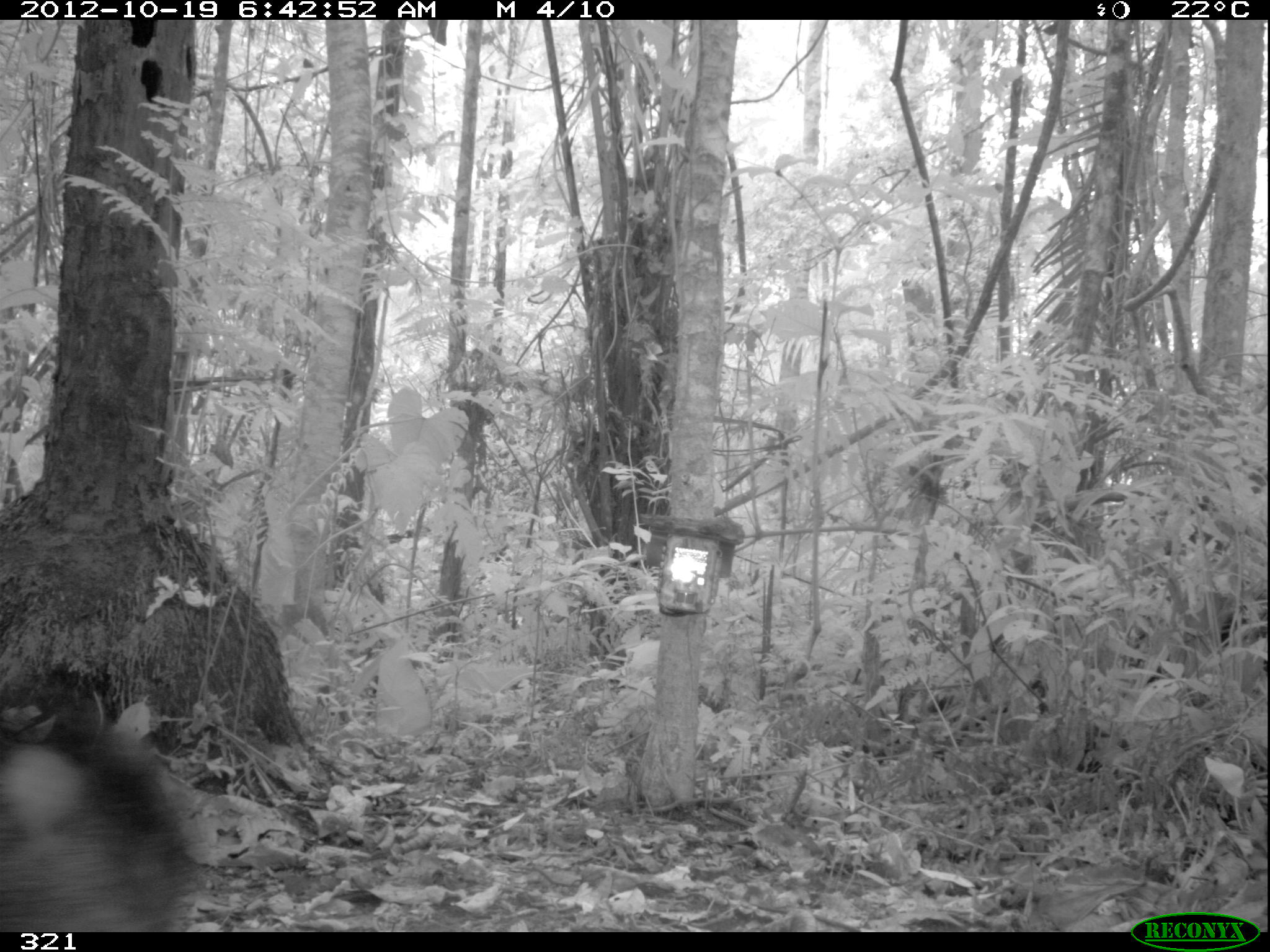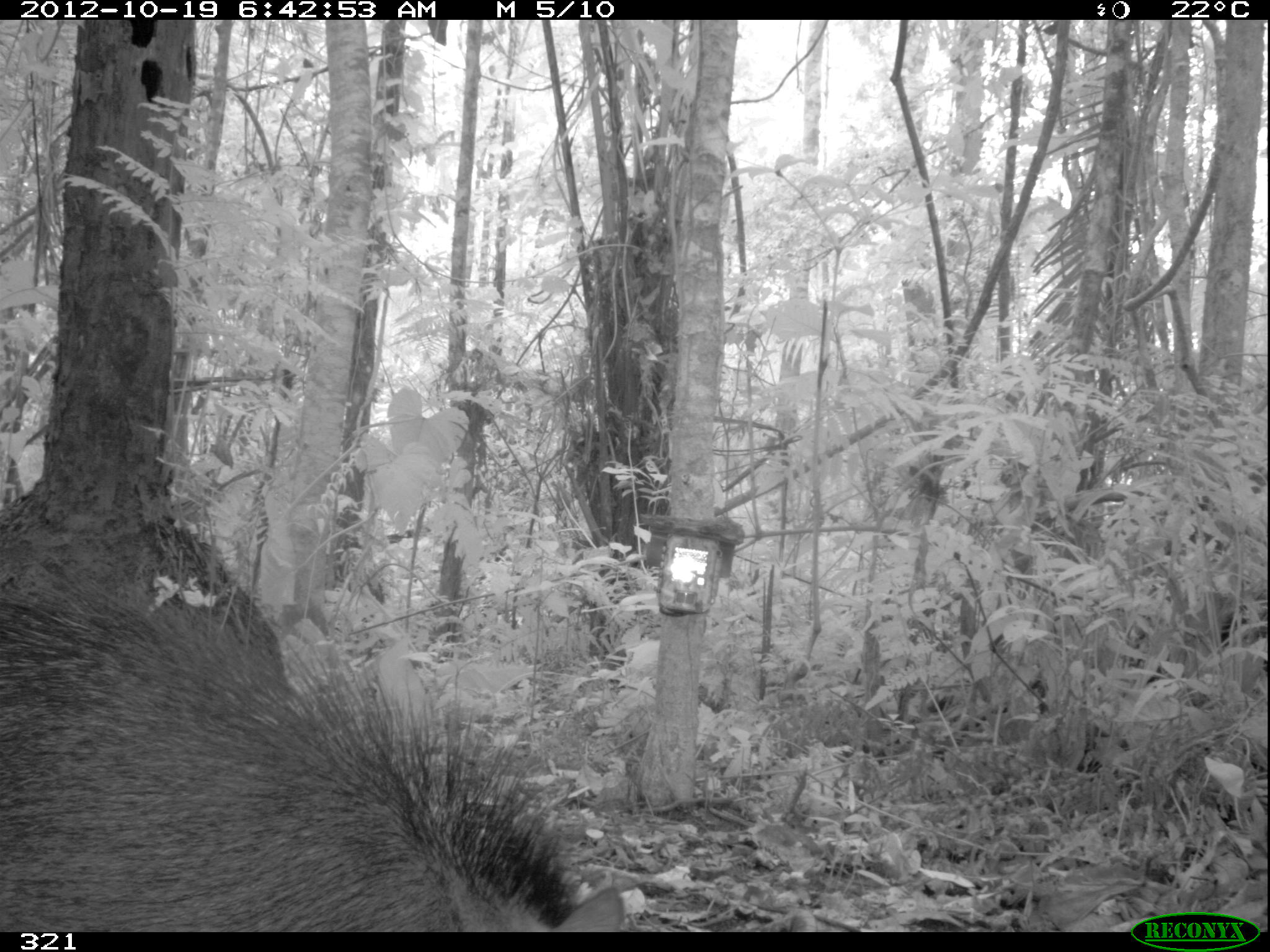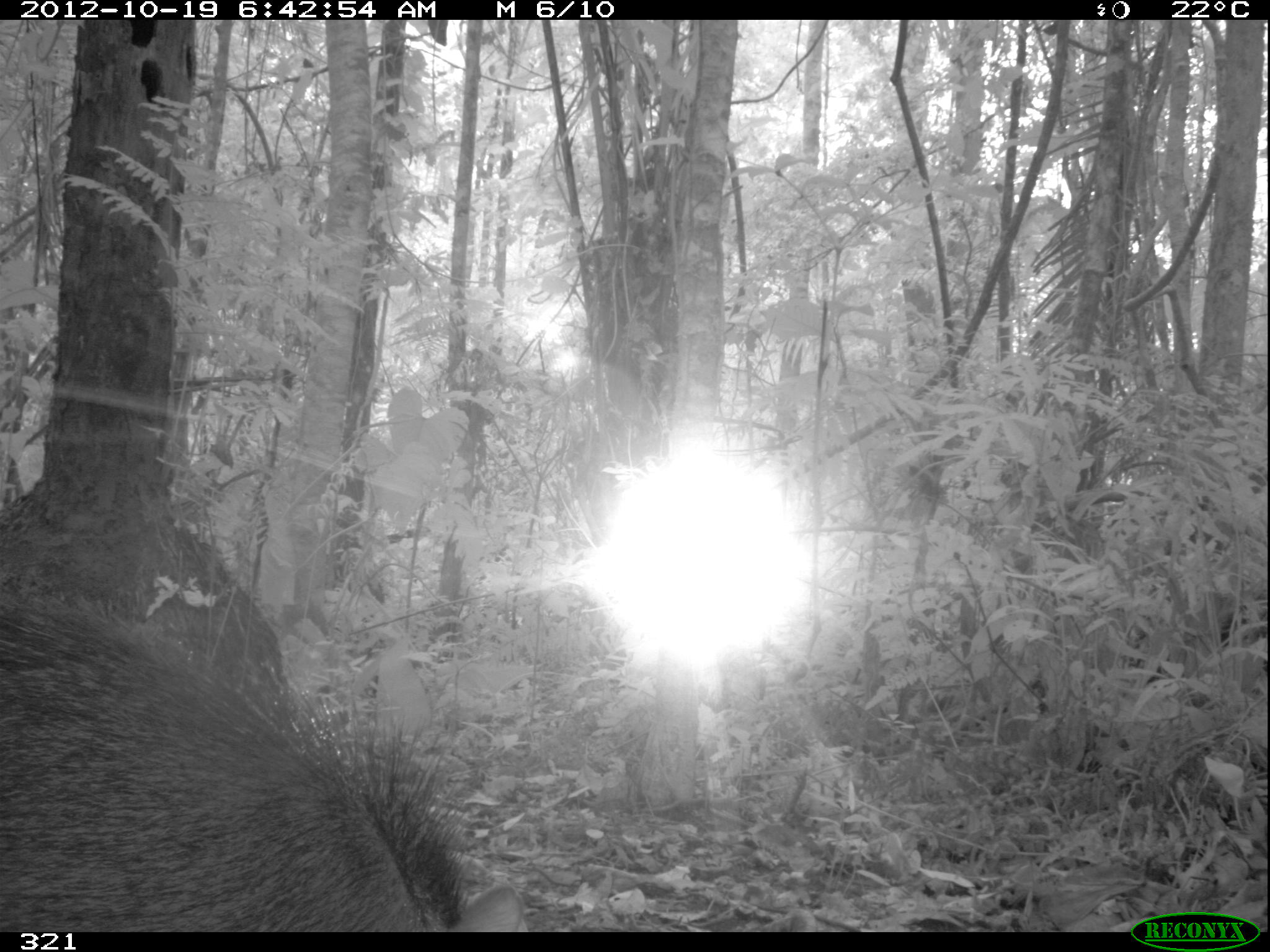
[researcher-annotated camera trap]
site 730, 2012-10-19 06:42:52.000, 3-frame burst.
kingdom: Animalia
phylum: Chordata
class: Mammalia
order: Artiodactyla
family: Tayassuidae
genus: Tayassu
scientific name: Tayassu pecari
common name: white-lipped peccary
Tayassu pecari (white-lipped peccary).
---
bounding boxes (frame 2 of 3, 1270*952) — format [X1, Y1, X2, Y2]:
tayassu pecari: [0, 555, 627, 932]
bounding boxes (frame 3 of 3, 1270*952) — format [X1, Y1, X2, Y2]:
tayassu pecari: [2, 558, 533, 932]